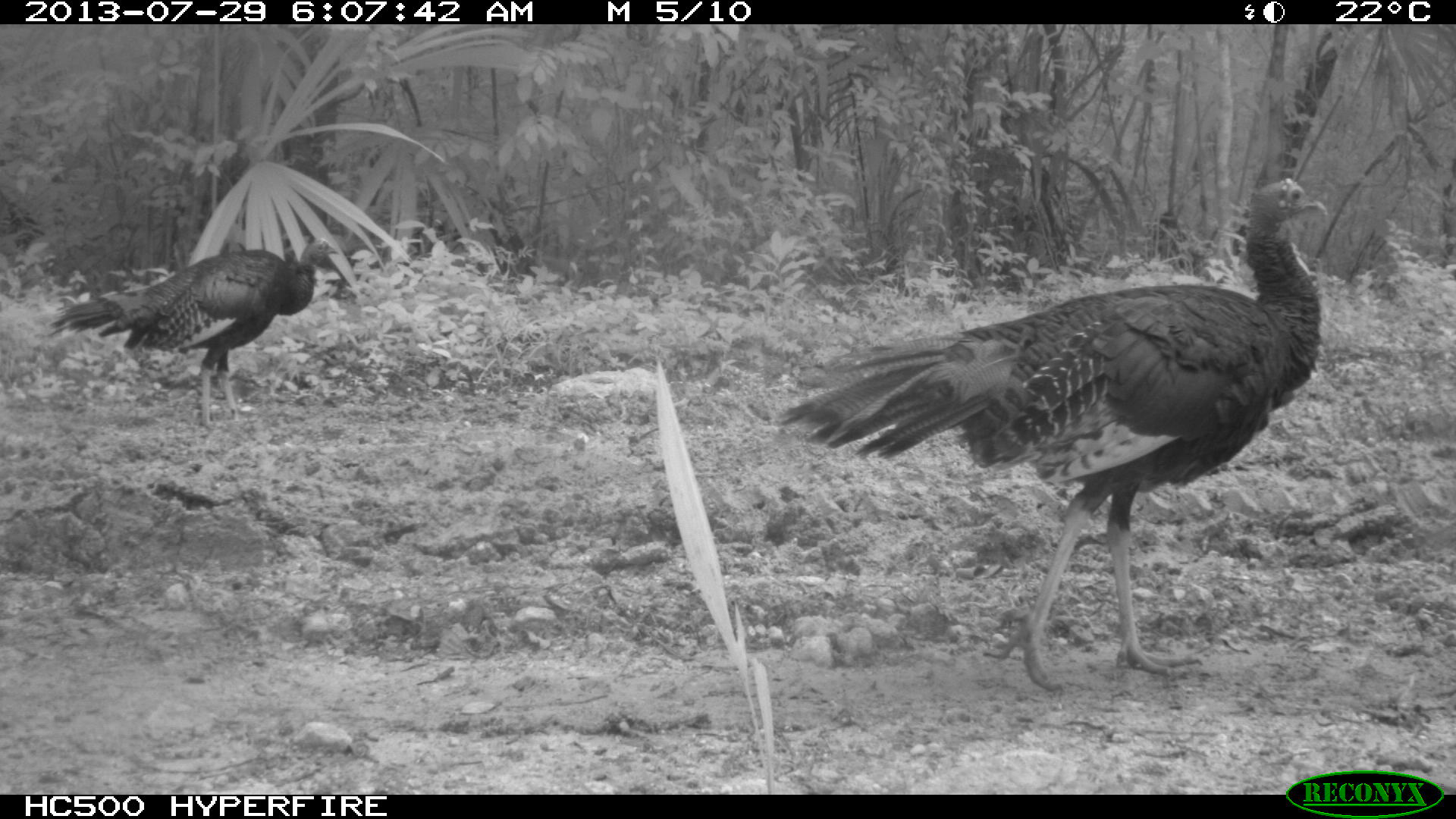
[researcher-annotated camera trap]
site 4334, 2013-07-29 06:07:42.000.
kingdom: Animalia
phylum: Chordata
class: Aves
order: Galliformes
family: Phasianidae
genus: Meleagris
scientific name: Meleagris ocellata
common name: ocellated turkey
Meleagris ocellata (ocellated turkey), count 2.